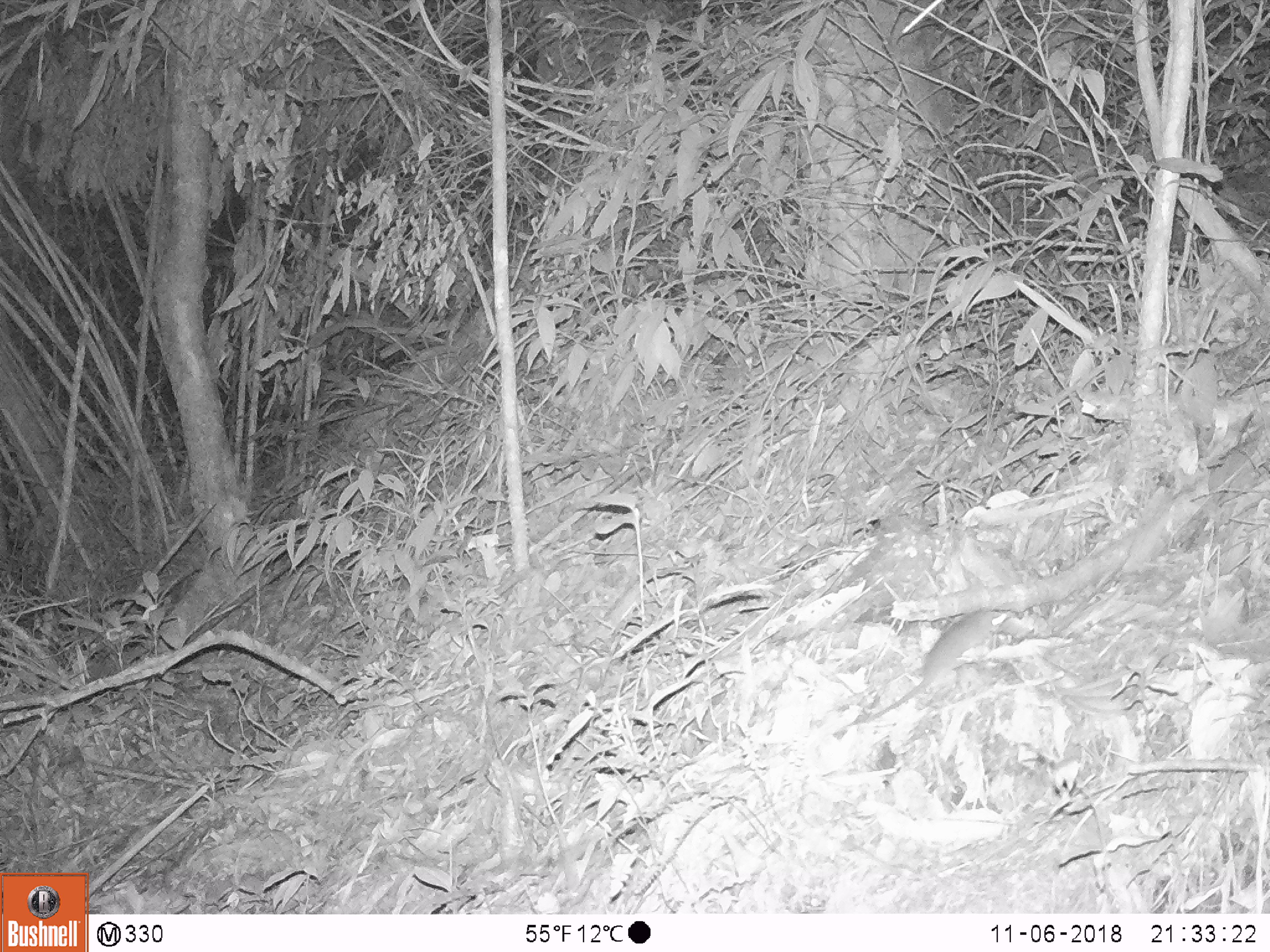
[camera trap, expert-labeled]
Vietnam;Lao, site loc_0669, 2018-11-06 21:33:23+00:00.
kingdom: Animalia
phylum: Chordata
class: Mammalia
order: Rodentia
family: Muridae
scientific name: Muridae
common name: old-world mice and rats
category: unidentified murid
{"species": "unidentified murid (old-world mice and rats) (Muridae)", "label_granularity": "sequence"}